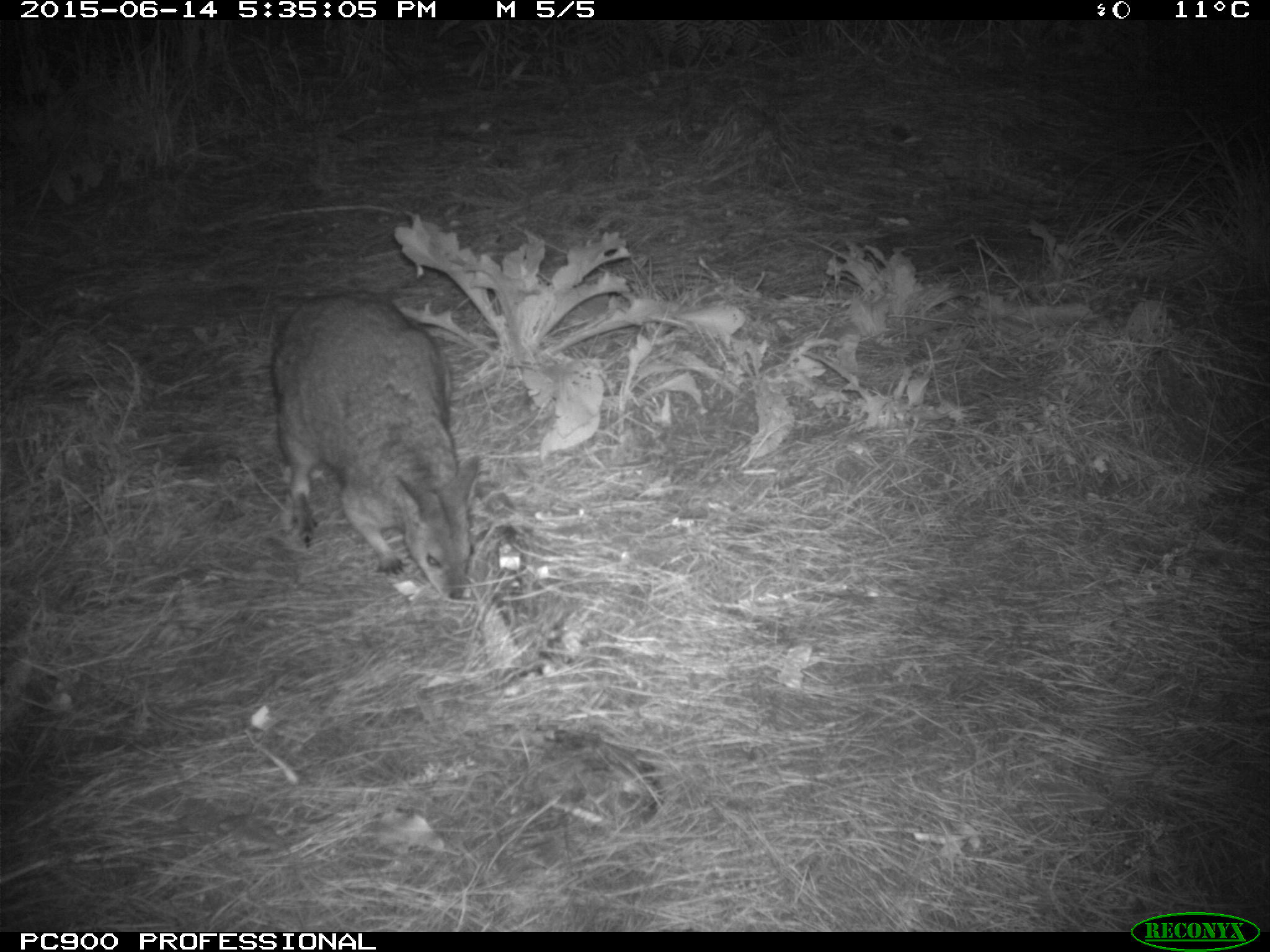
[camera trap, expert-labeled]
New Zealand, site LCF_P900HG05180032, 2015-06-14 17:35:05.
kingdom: Animalia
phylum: Chordata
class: Mammalia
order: Diprotodontia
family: Macropodidae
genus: Notamacropus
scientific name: Notamacropus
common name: wallaby